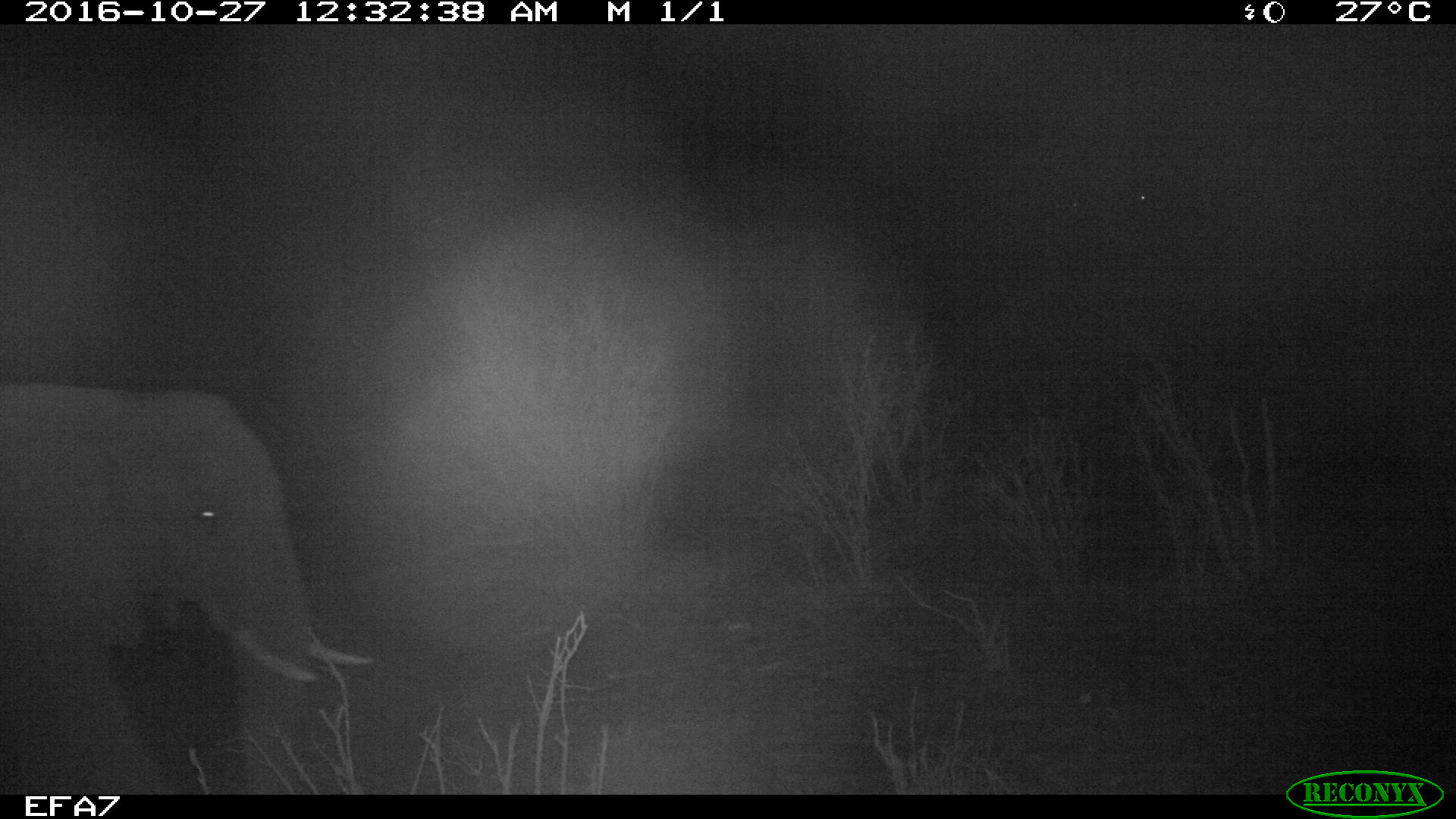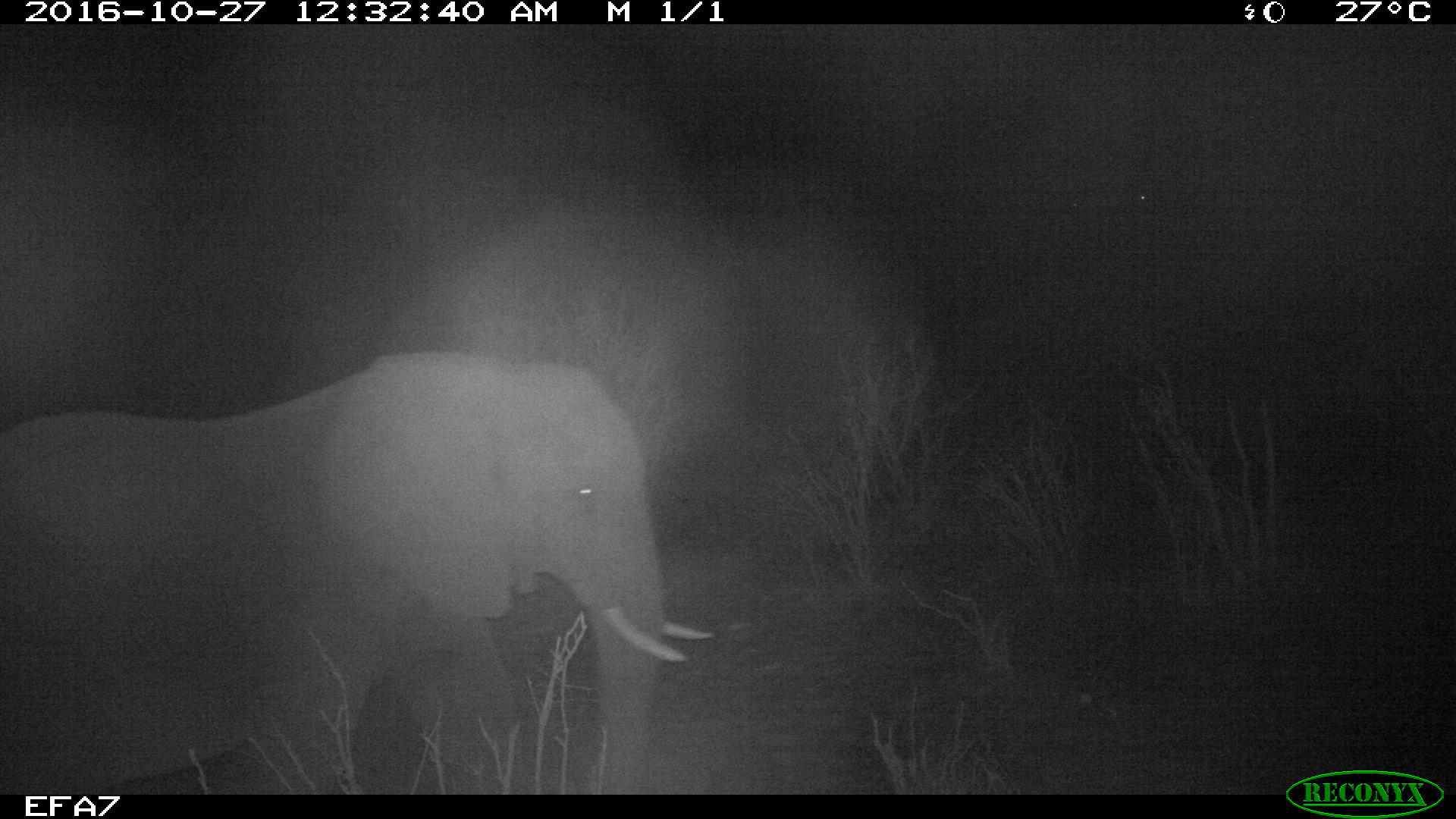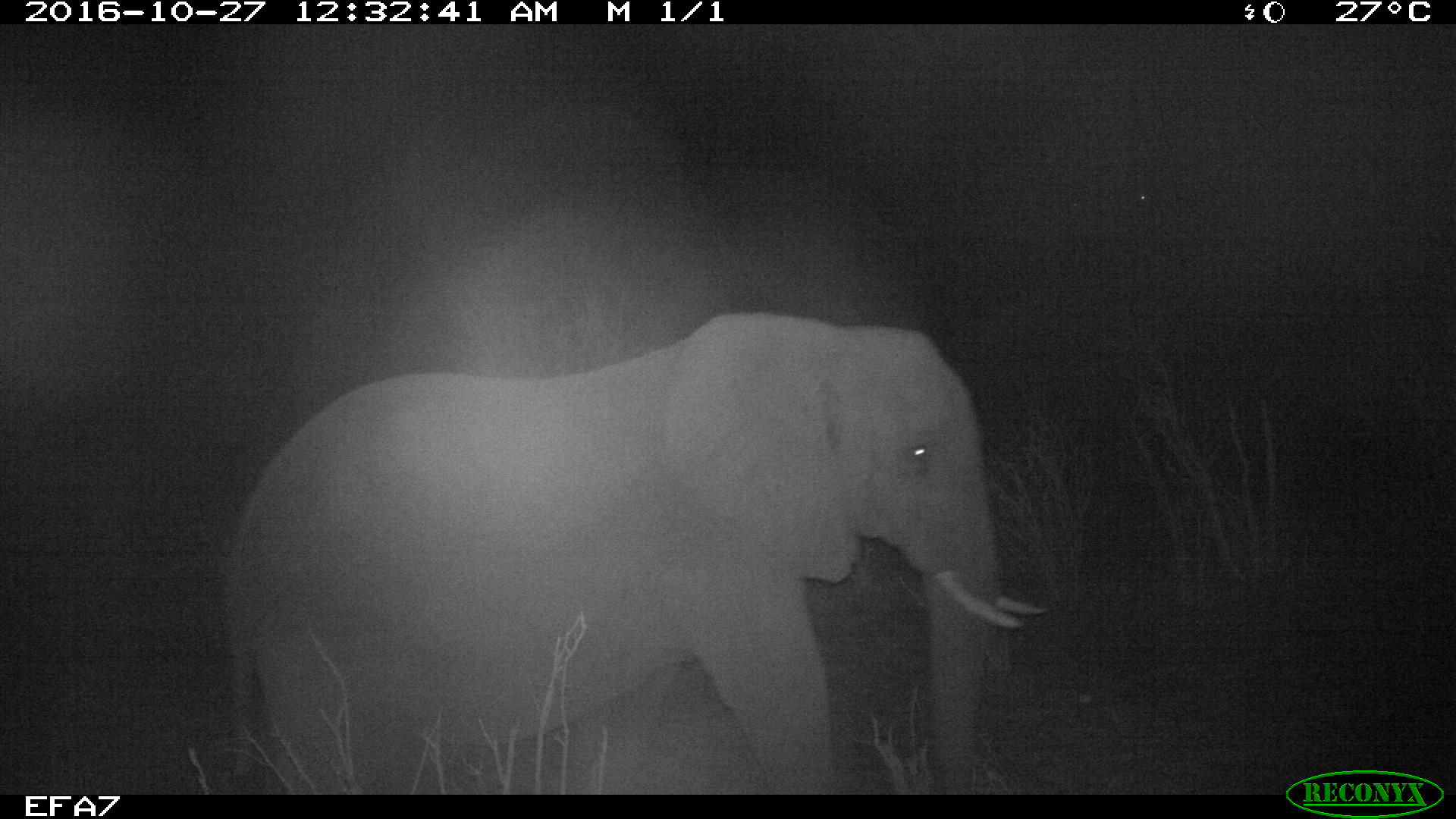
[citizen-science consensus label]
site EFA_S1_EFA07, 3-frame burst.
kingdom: Animalia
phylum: Chordata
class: Mammalia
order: Proboscidea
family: Elephantidae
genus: Loxodonta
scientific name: Loxodonta africana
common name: african bush elephant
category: elephant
Elephant (african bush elephant) (Loxodonta africana), count 1. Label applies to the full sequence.